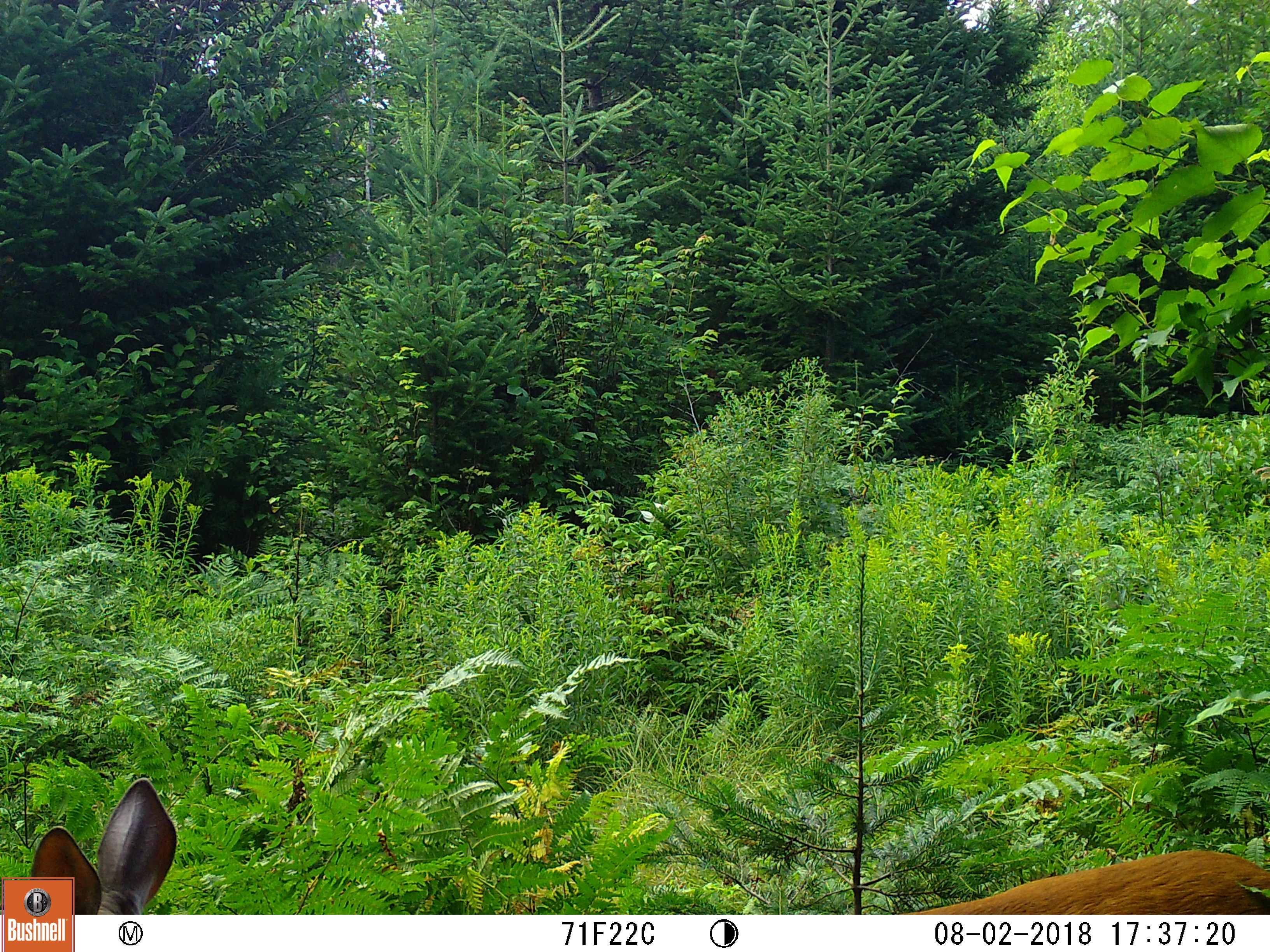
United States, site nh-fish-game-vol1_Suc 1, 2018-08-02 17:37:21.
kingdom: Animalia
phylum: Chordata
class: Mammalia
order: Artiodactyla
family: Cervidae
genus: Odocoileus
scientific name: Odocoileus virginianus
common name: white-tailed deer